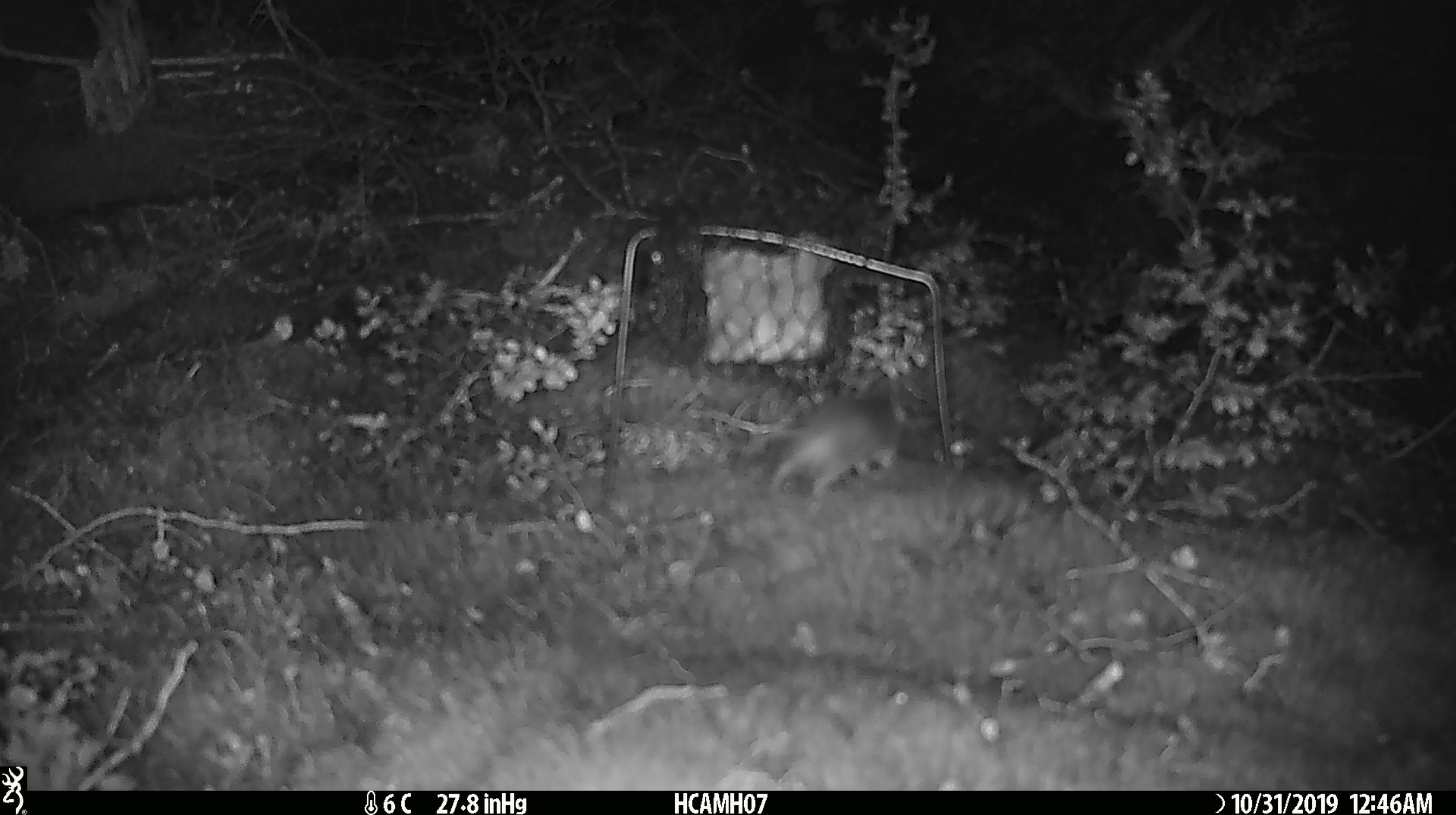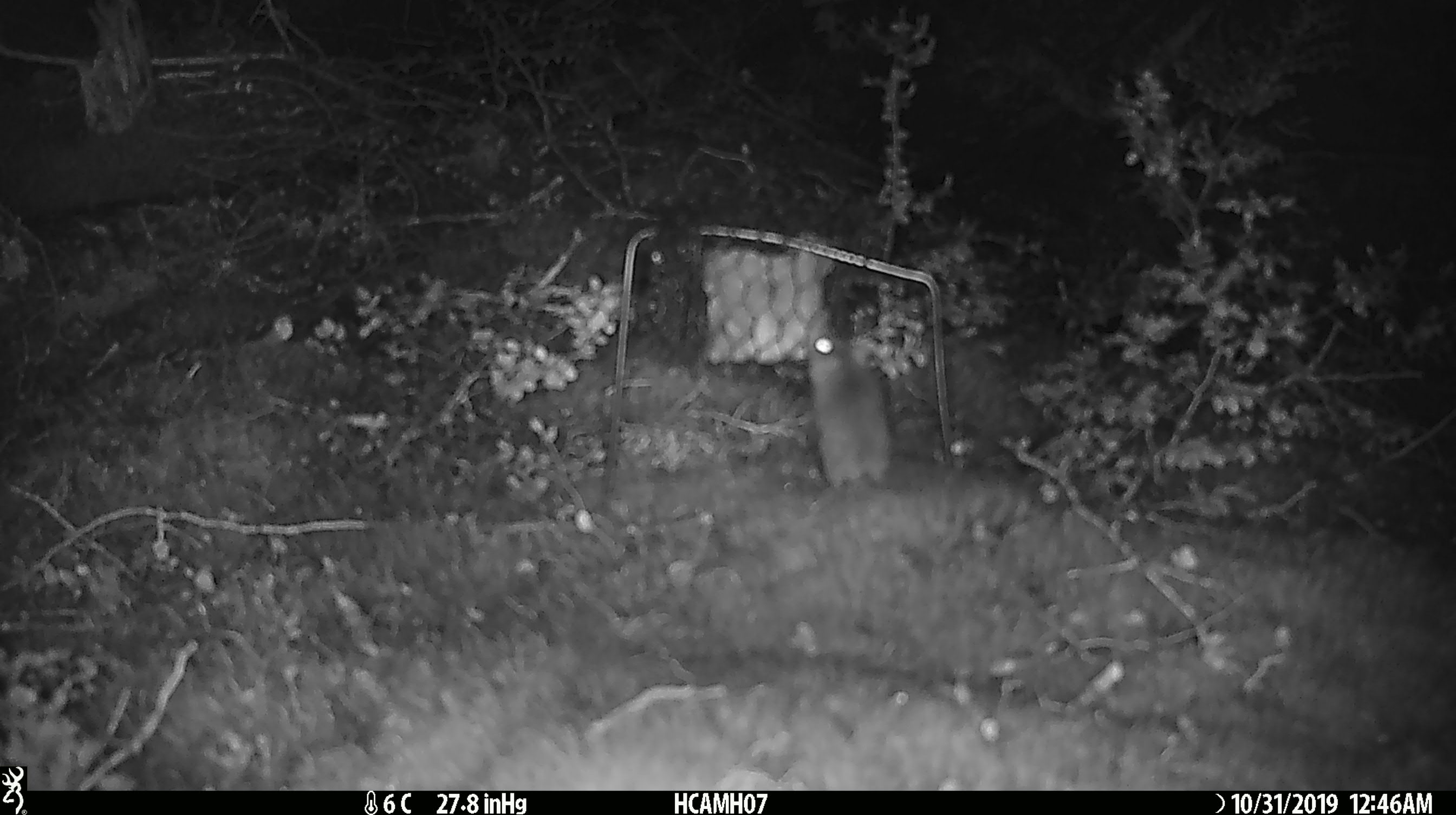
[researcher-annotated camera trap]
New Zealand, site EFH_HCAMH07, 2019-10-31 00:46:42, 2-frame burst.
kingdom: Animalia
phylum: Chordata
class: Mammalia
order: Rodentia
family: Muridae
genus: Mus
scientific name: Mus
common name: mouse